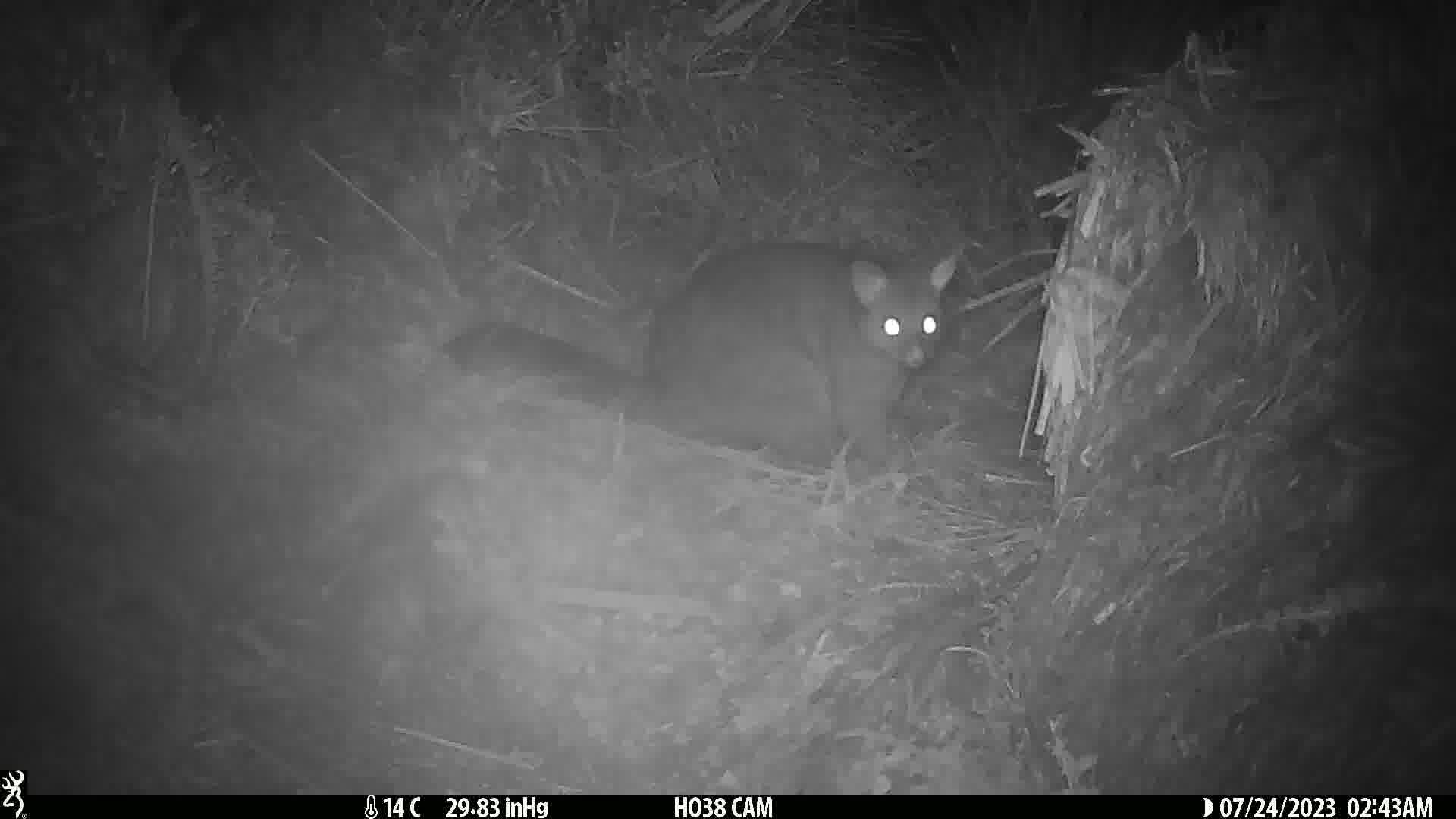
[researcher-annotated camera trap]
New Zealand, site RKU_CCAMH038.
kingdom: Animalia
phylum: Chordata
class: Mammalia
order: Diprotodontia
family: Phalangeridae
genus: Trichosurus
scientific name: Trichosurus vulpecula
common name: common brushtail possum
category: possum